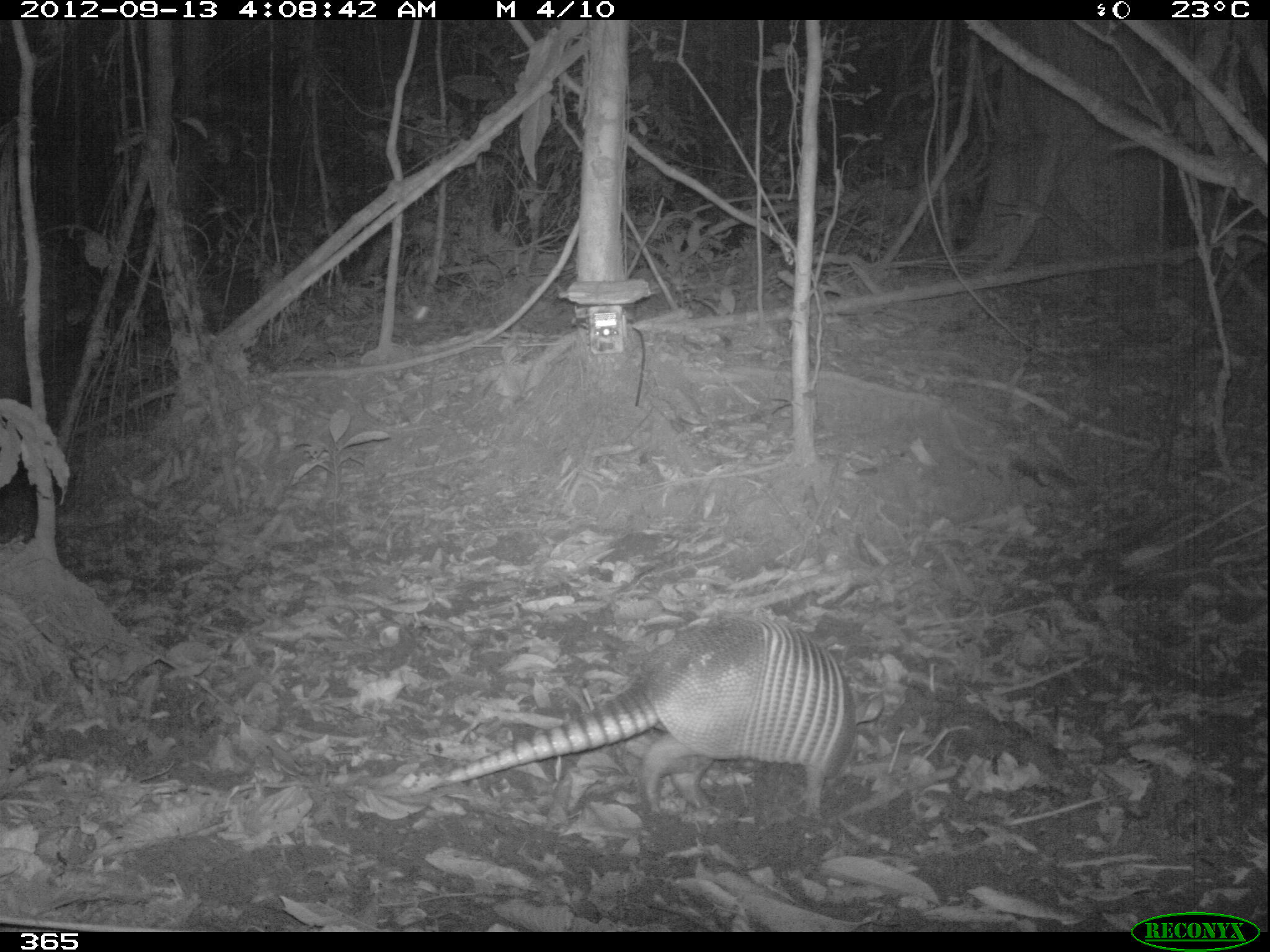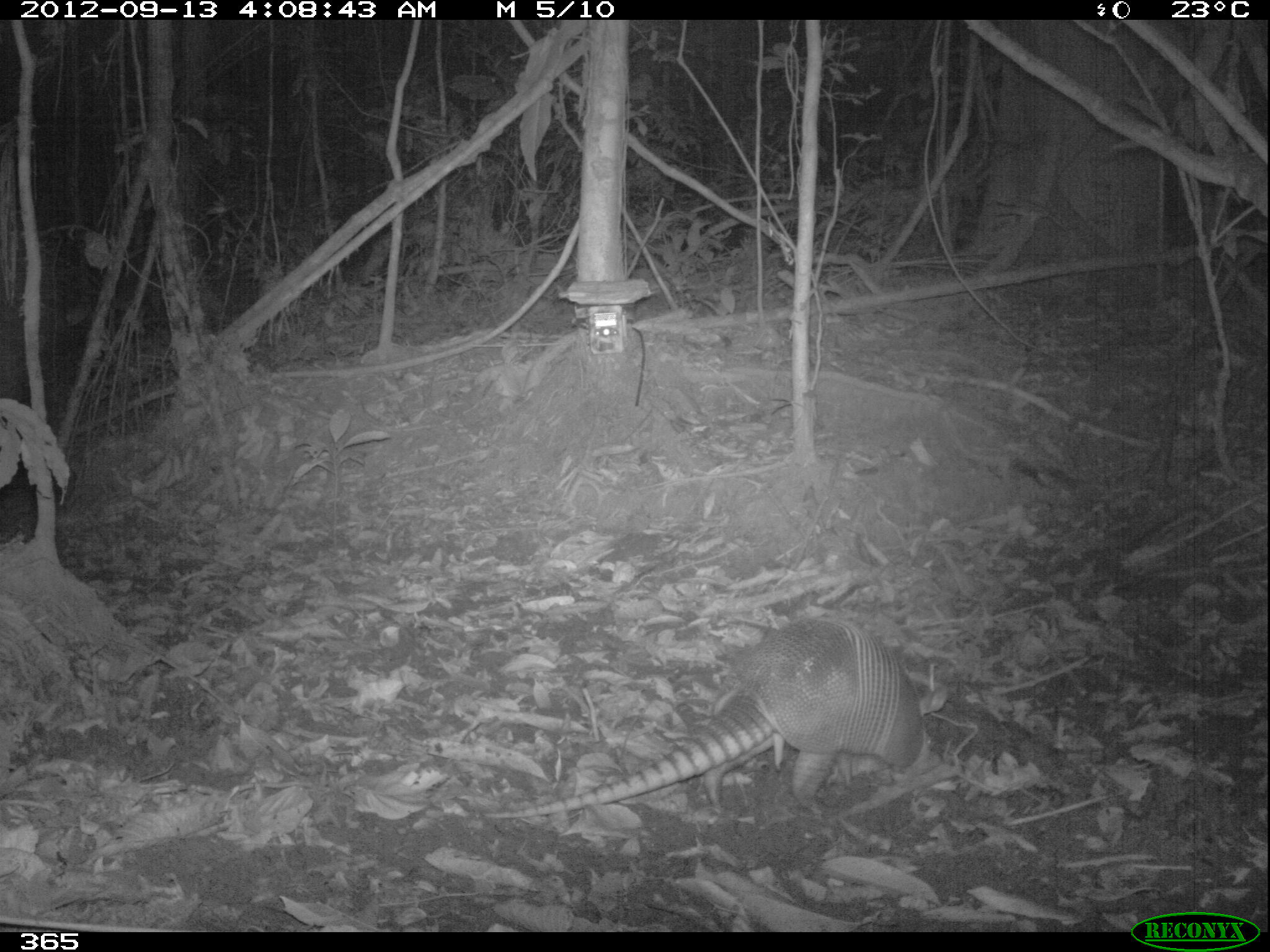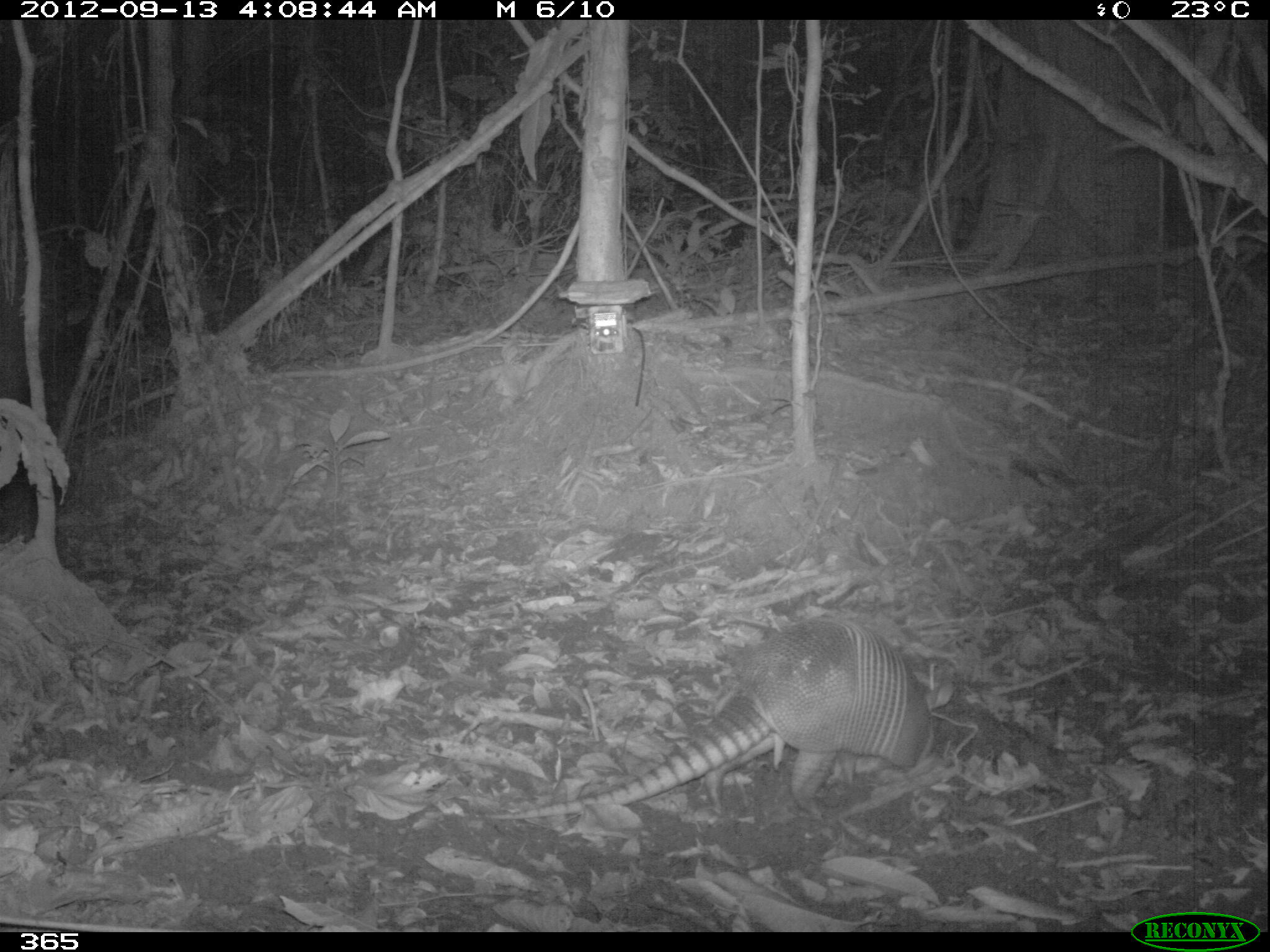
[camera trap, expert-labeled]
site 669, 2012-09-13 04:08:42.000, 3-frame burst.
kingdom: Animalia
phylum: Chordata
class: Mammalia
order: Cingulata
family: Dasypodidae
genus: Dasypus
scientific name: Dasypus novemcinctus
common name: nine-banded armadillo